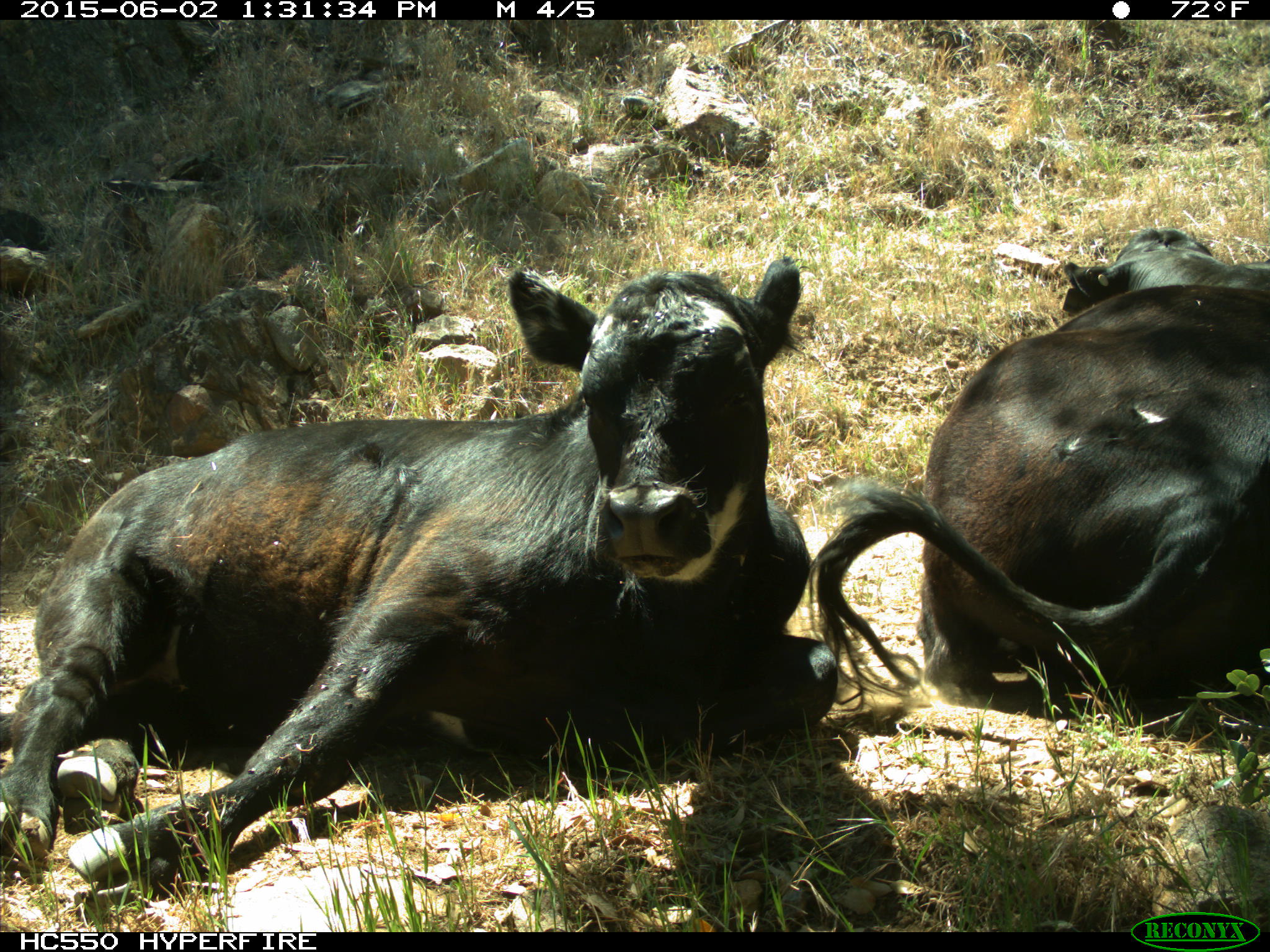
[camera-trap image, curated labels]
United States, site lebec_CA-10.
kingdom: Animalia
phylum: Chordata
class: Mammalia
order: Artiodactyla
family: Bovidae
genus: Bos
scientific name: Bos taurus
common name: domestic cow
Bos taurus (domestic cow).